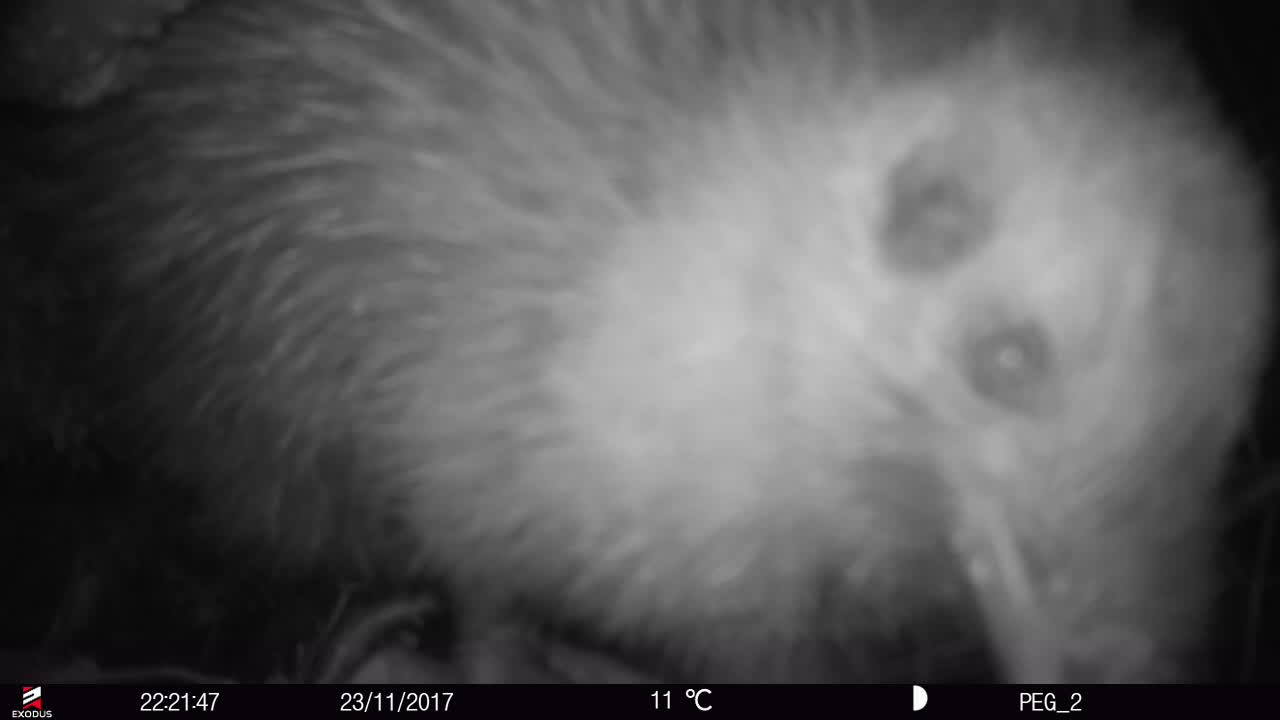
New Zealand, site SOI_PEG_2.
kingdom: Animalia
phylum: Chordata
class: Aves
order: Apterygiformes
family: Apterygidae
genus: Apteryx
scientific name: Apteryx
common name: kiwi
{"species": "kiwi (Apteryx)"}